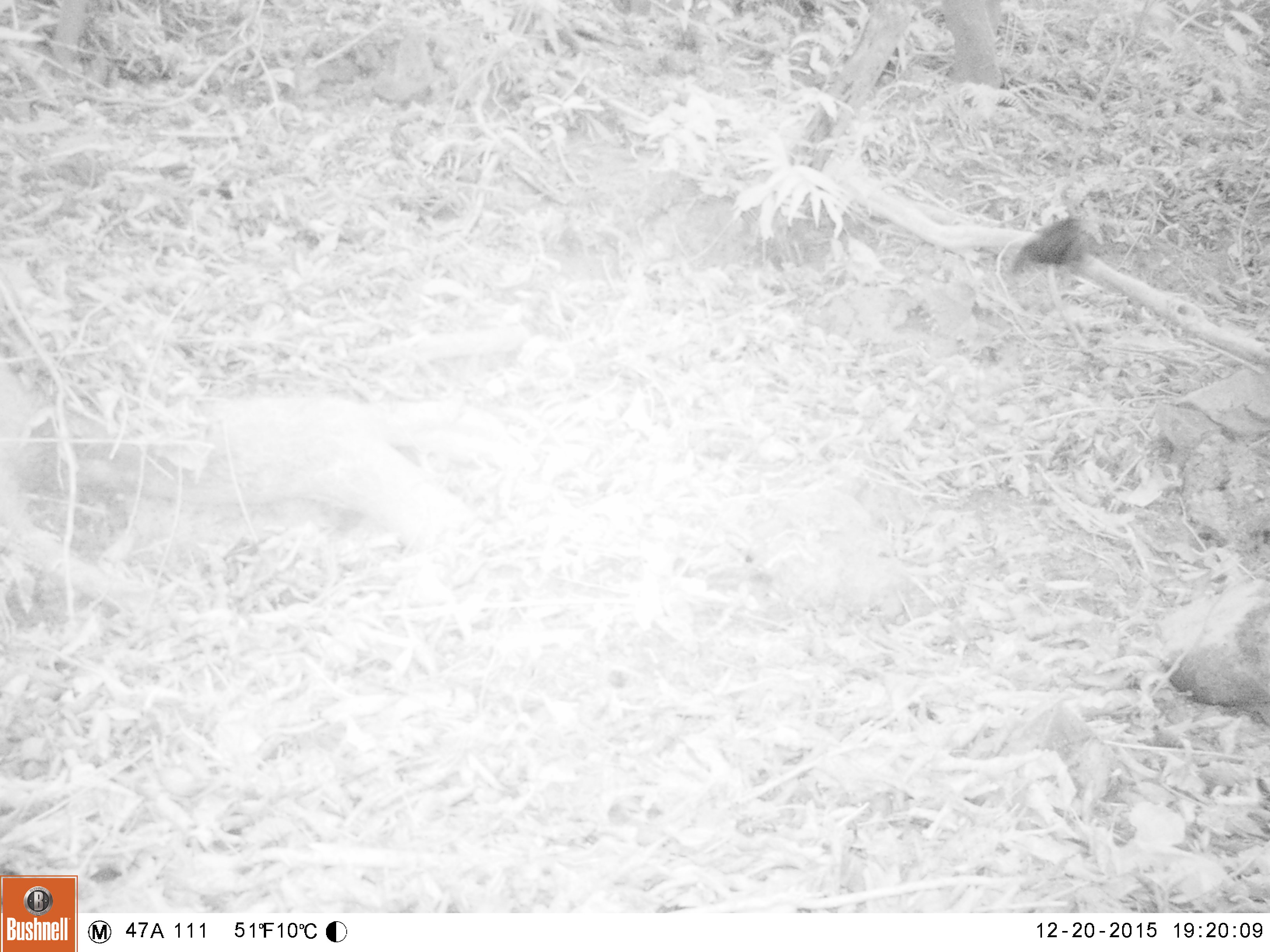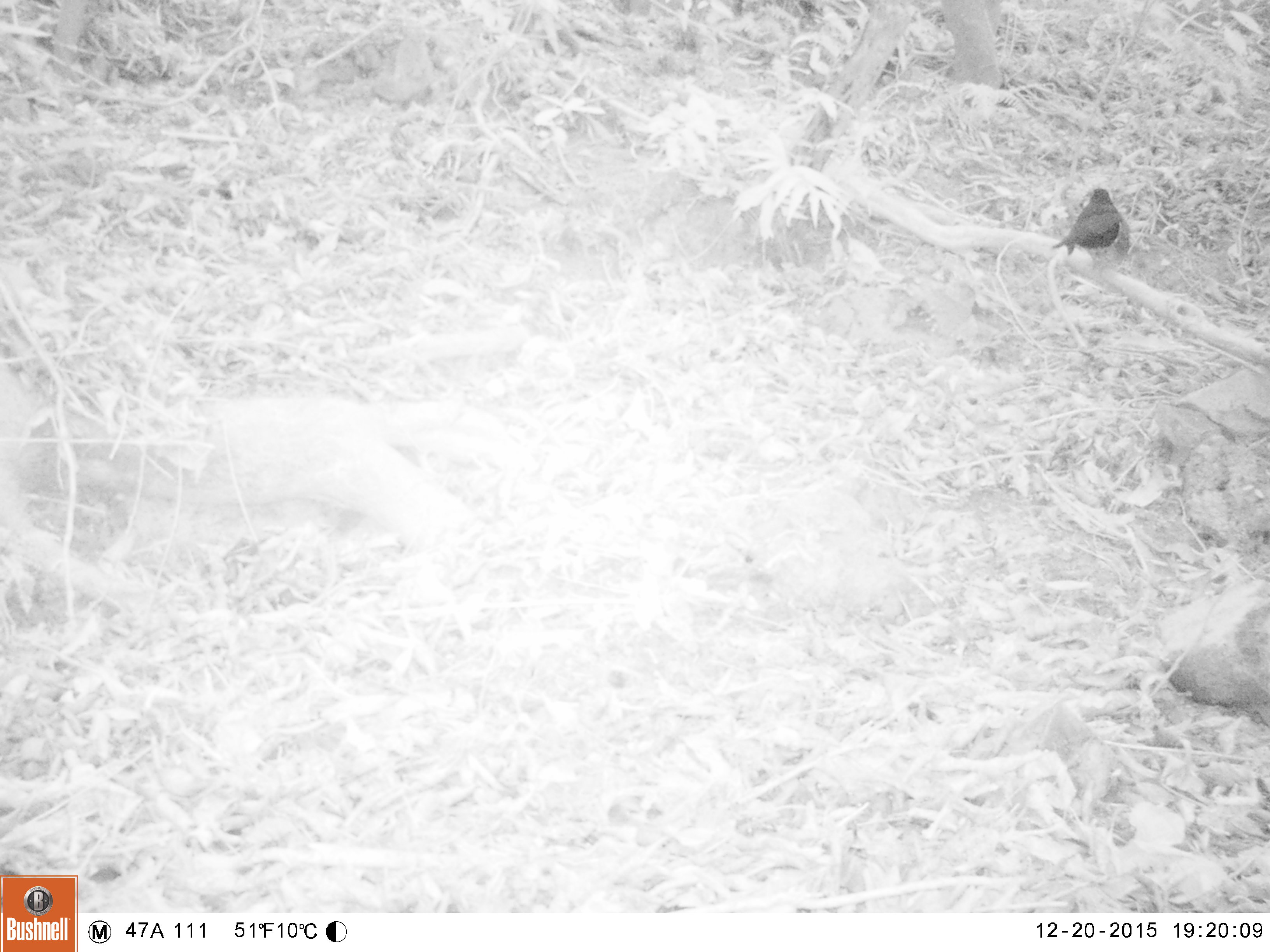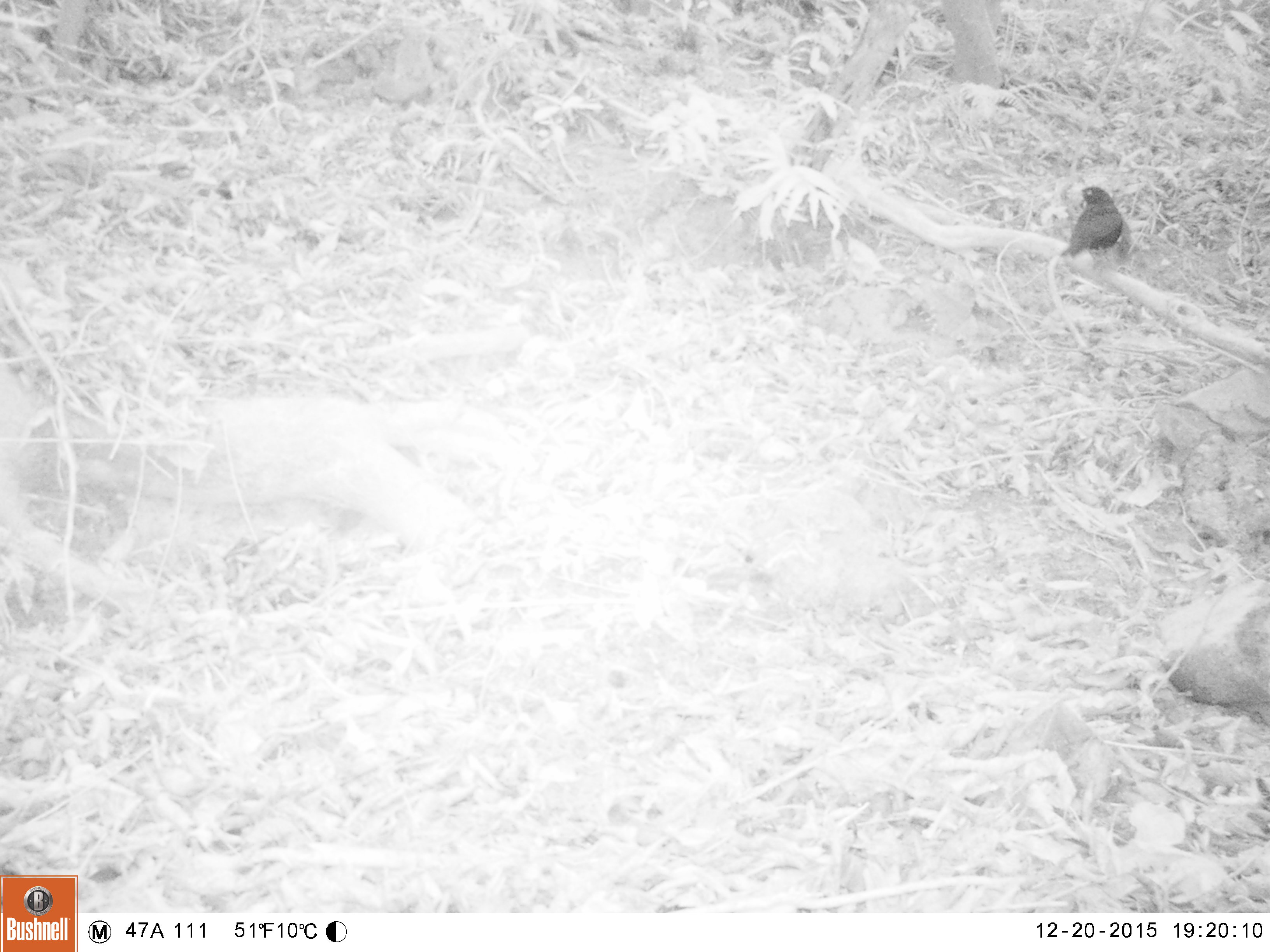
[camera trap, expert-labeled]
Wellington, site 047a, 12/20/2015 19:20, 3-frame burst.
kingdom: Animalia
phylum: Chordata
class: Aves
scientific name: Aves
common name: bird